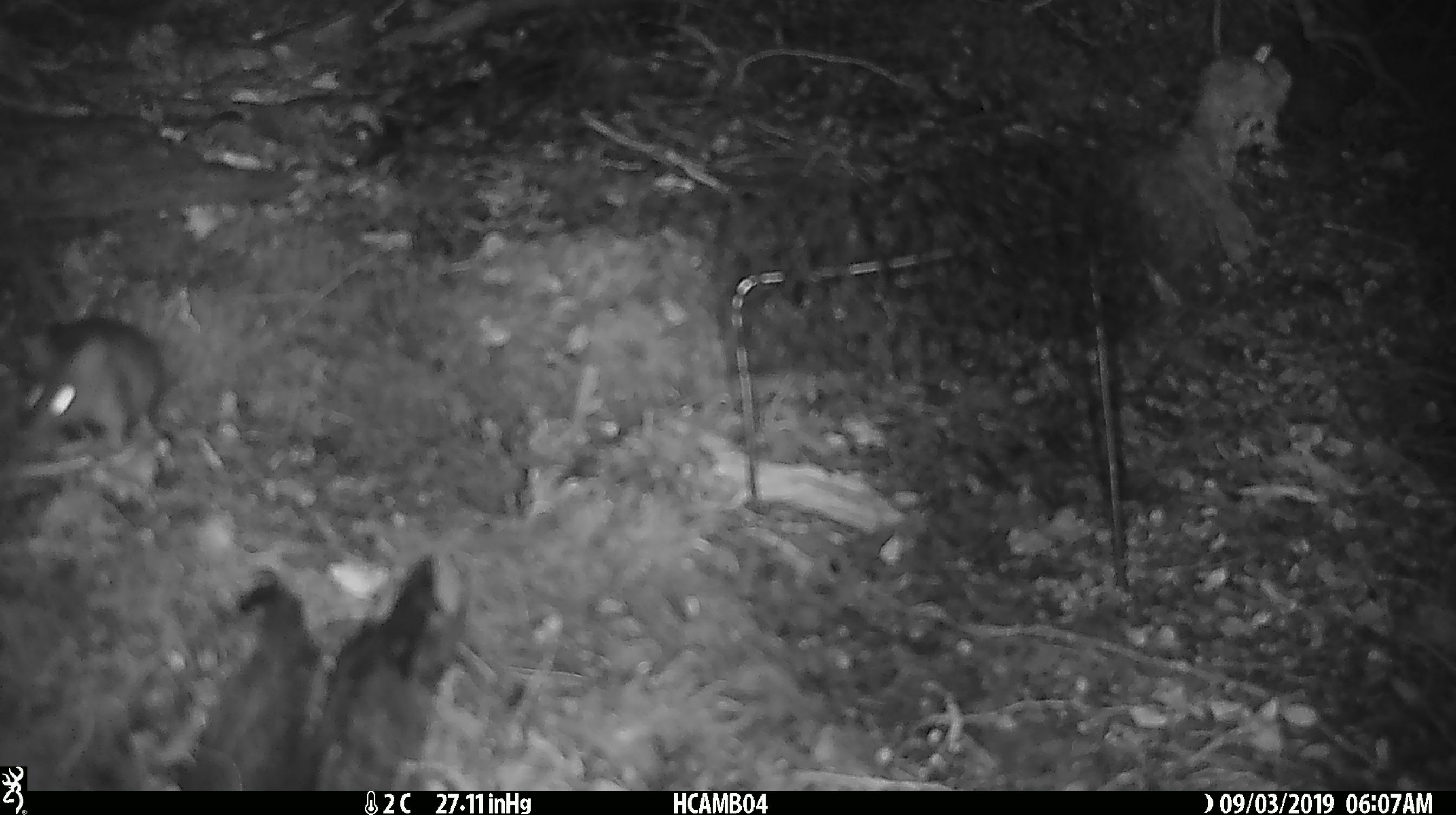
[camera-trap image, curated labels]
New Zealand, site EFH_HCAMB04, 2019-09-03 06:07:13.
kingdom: Animalia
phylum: Chordata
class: Mammalia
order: Rodentia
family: Muridae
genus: Mus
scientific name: Mus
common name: mouse